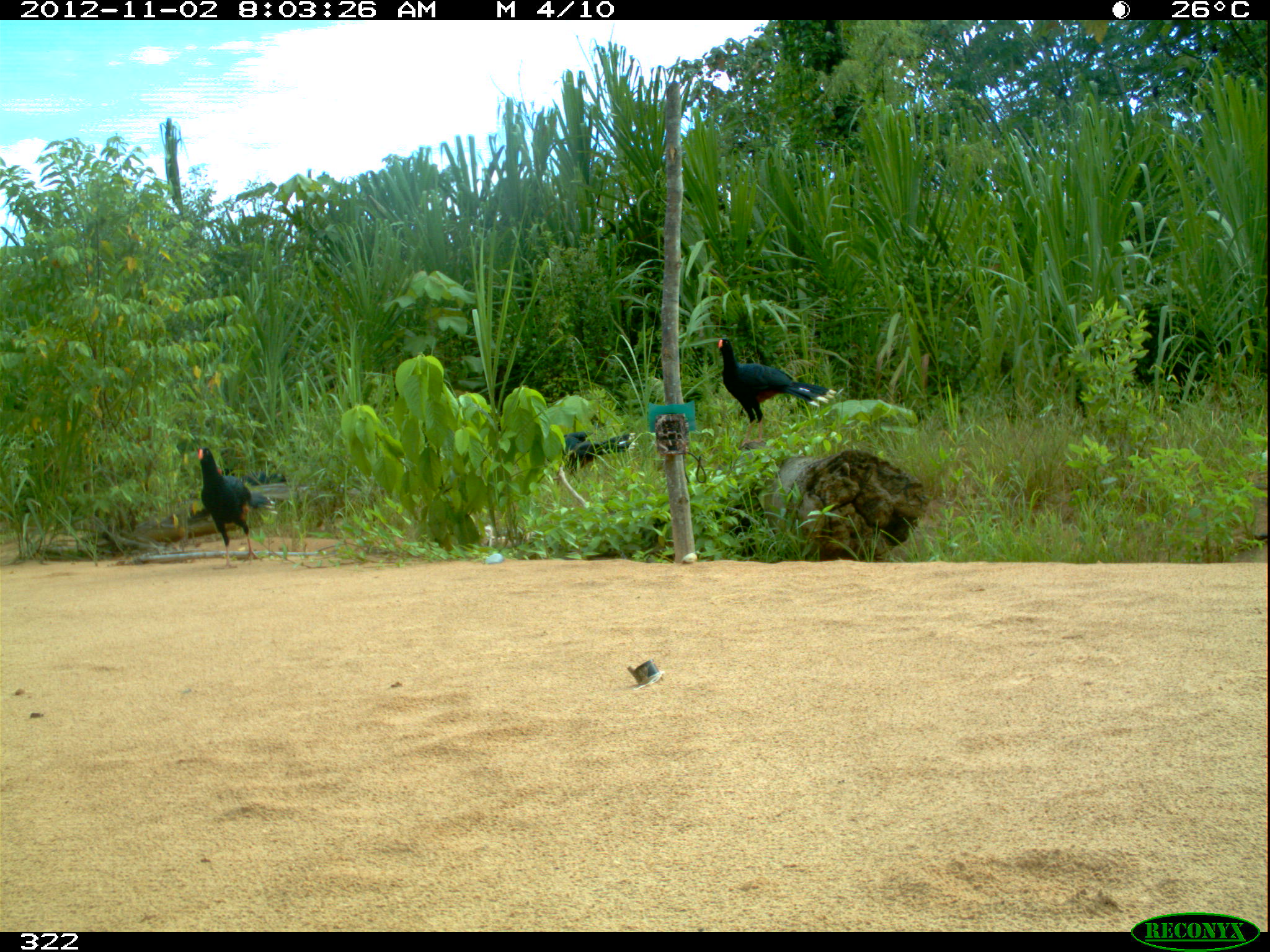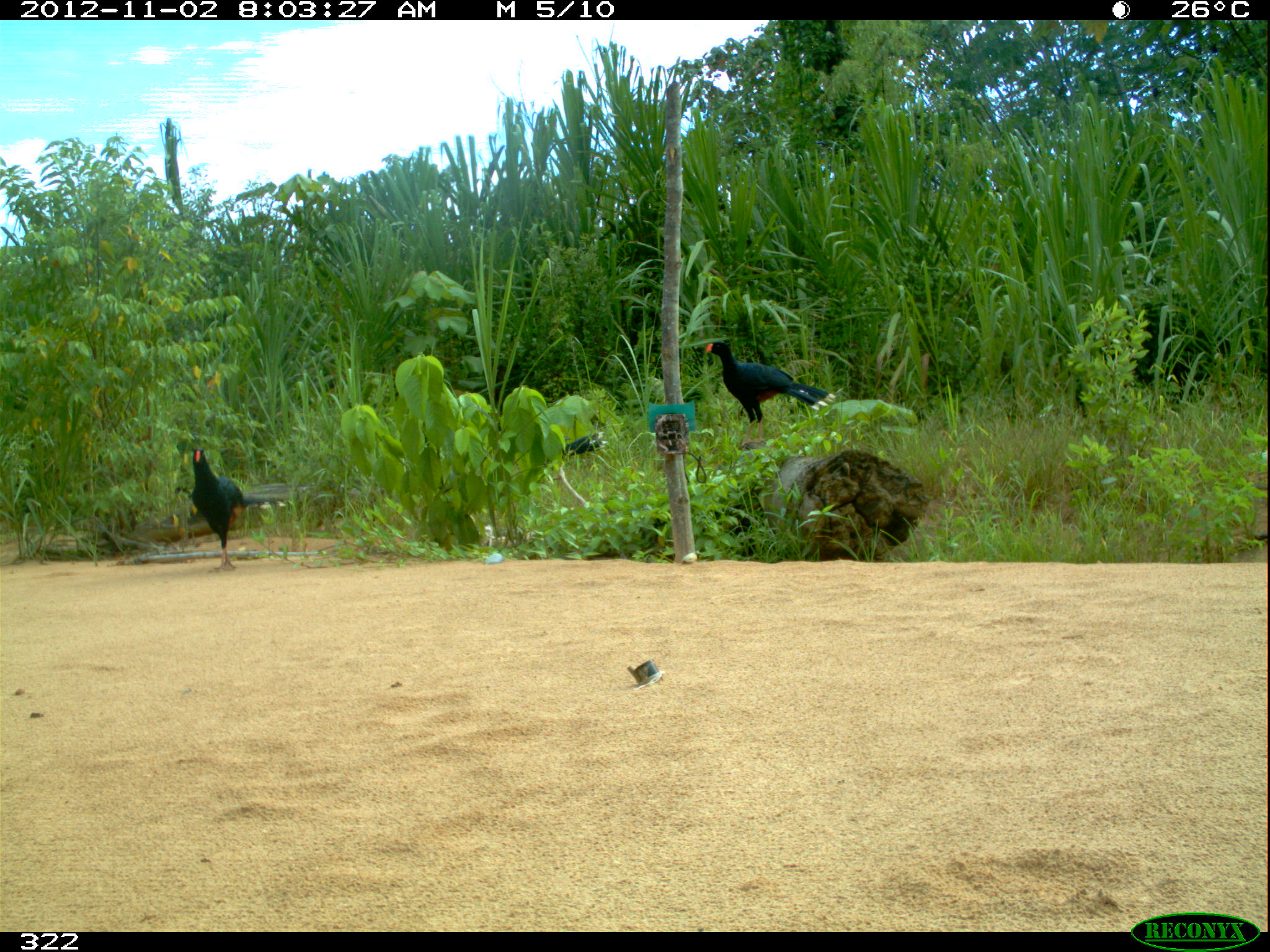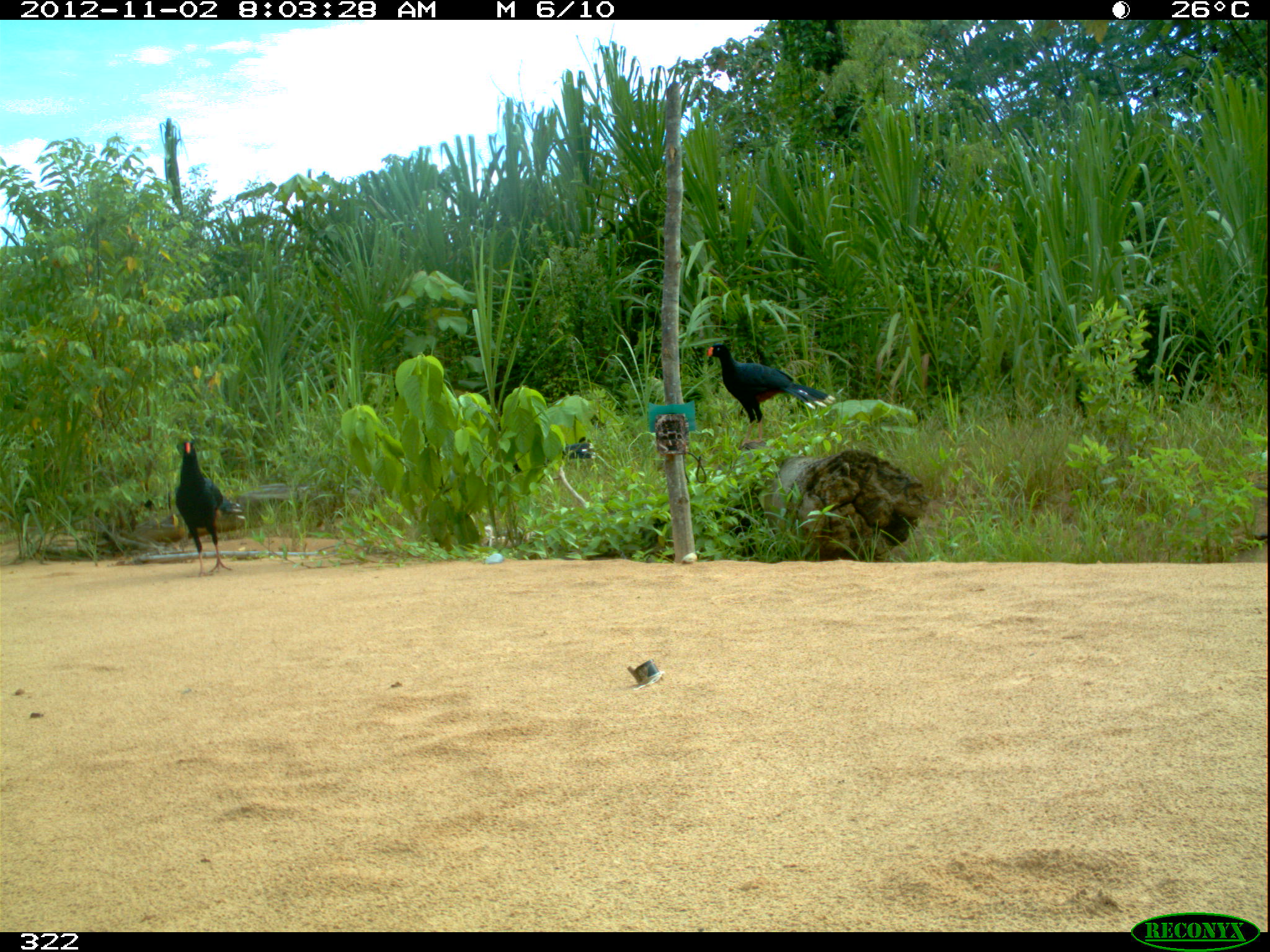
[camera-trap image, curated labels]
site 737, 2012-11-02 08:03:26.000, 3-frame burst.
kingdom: Animalia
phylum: Chordata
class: Aves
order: Galliformes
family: Cracidae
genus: Mitu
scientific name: Mitu tuberosum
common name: razor-billed curassow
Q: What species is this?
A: Mitu tuberosum (razor-billed curassow).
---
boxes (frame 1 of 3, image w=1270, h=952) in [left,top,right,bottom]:
mitu tuberosum: [717,338,837,447]; [196,446,278,570]; [546,431,640,487]; [216,465,287,487]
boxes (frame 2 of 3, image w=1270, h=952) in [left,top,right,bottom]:
mitu tuberosum: [705,342,837,447]; [190,446,264,572]; [562,431,609,459]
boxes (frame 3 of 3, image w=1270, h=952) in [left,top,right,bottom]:
mitu tuberosum: [703,341,838,435]; [175,438,248,576]